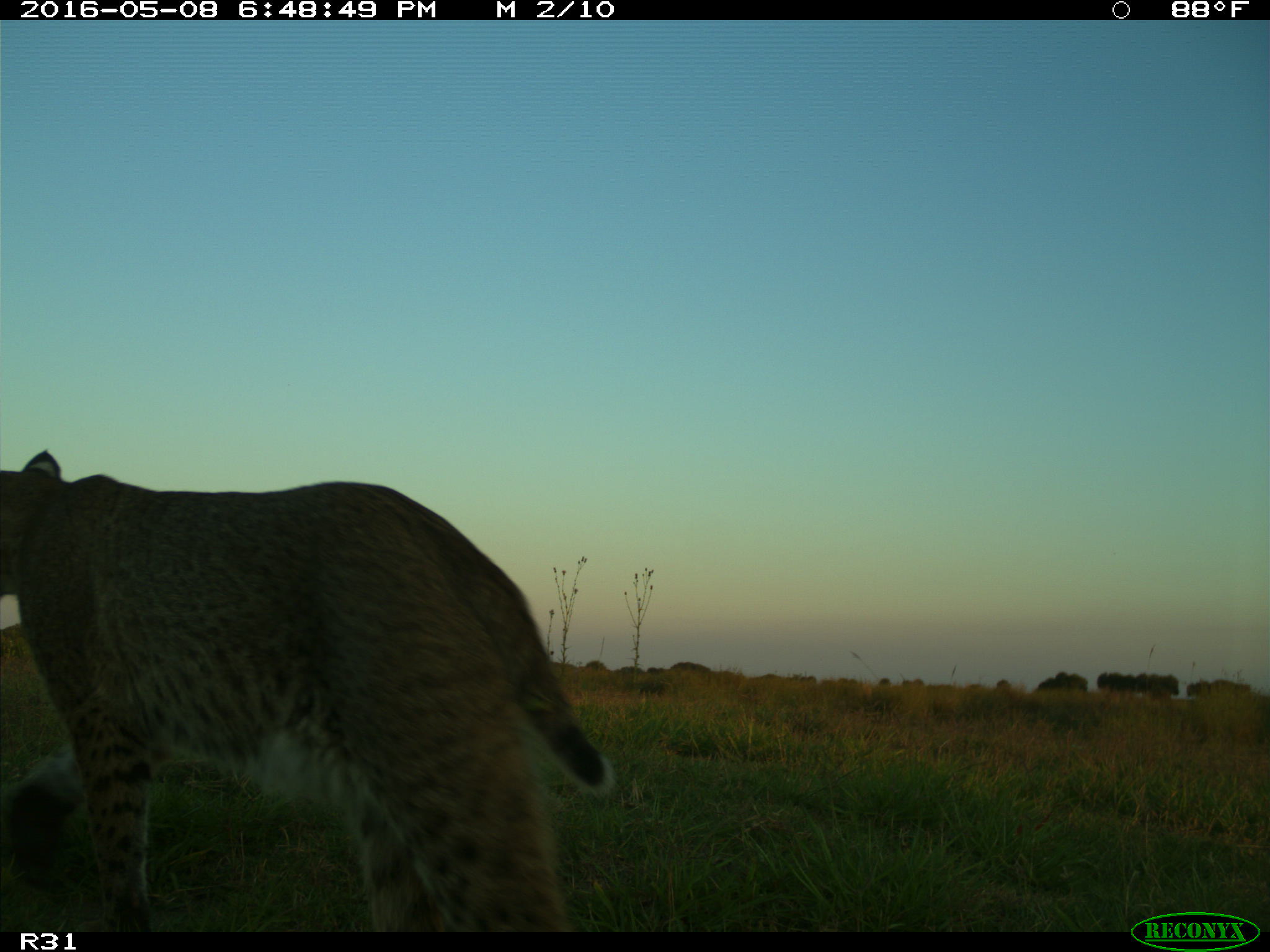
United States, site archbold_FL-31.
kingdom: Animalia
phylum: Chordata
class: Mammalia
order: Carnivora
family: Felidae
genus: Lynx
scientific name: Lynx rufus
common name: bobcat